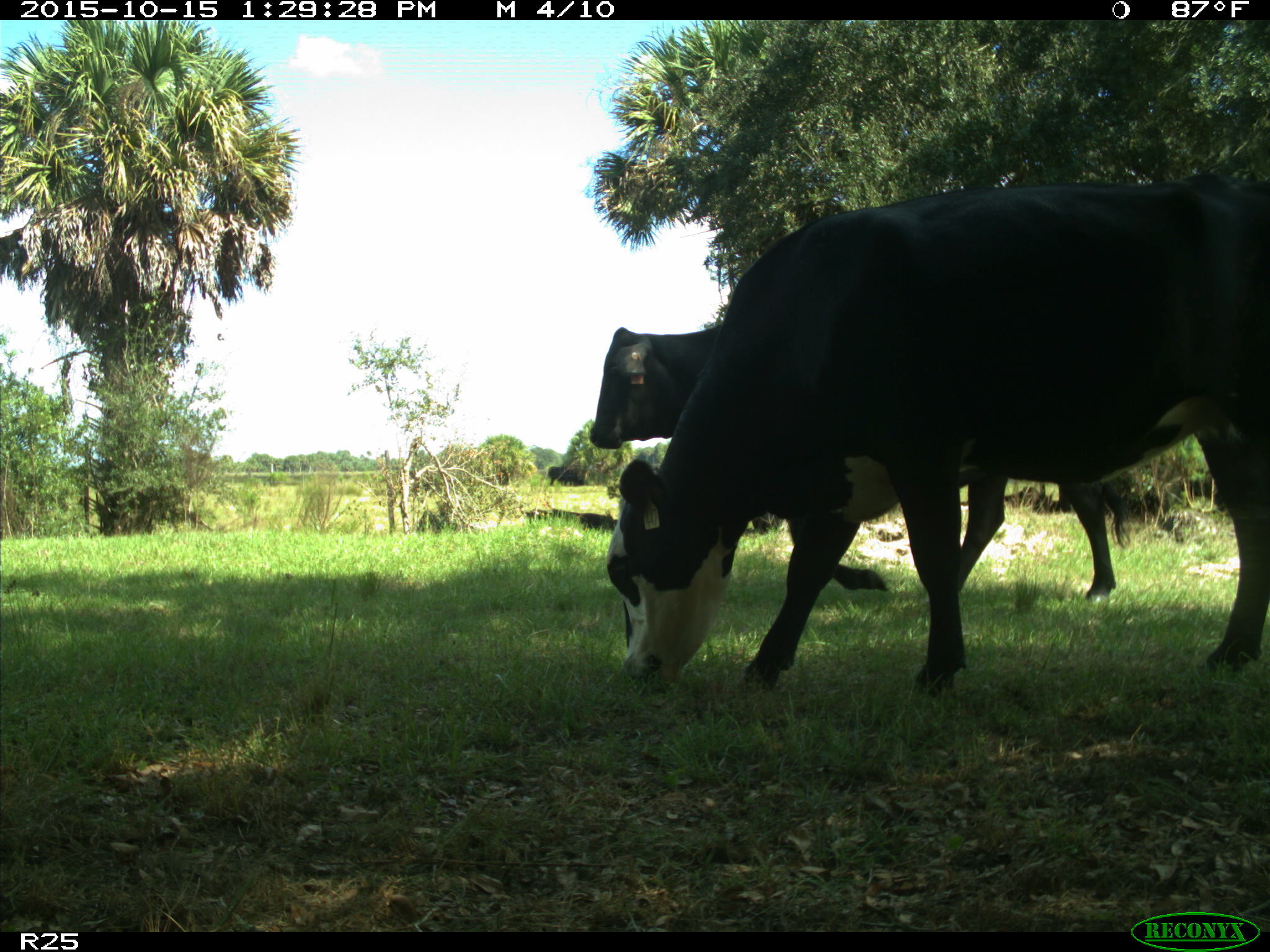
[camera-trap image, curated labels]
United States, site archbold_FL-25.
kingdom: Animalia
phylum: Chordata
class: Mammalia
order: Artiodactyla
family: Bovidae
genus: Bos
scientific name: Bos taurus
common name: domestic cow